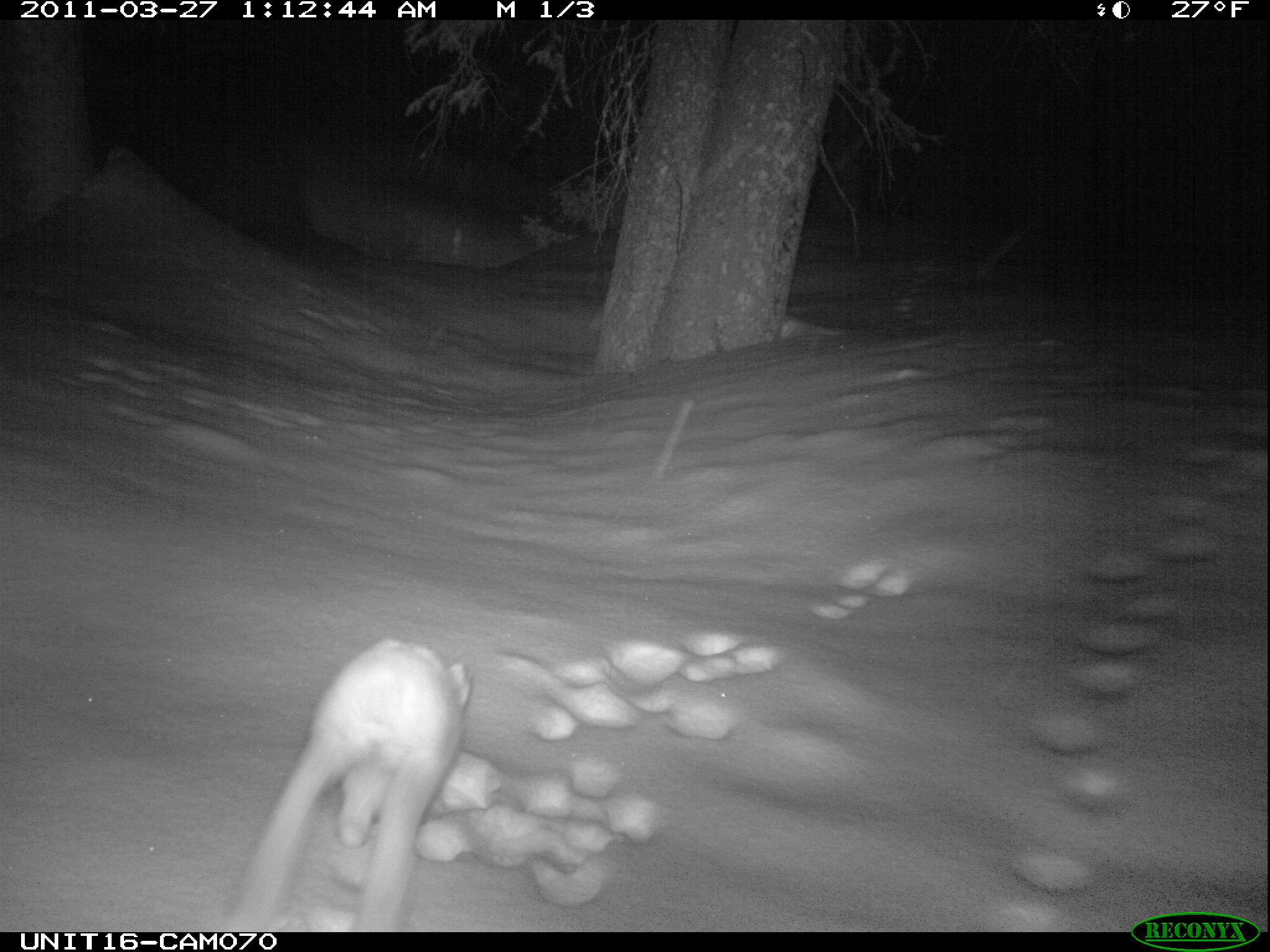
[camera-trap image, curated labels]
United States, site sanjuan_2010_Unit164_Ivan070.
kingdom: Animalia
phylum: Chordata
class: Mammalia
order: Lagomorpha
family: Leporidae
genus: Lepus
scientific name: Lepus americanus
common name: snowshoe hare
Lepus americanus (snowshoe hare).